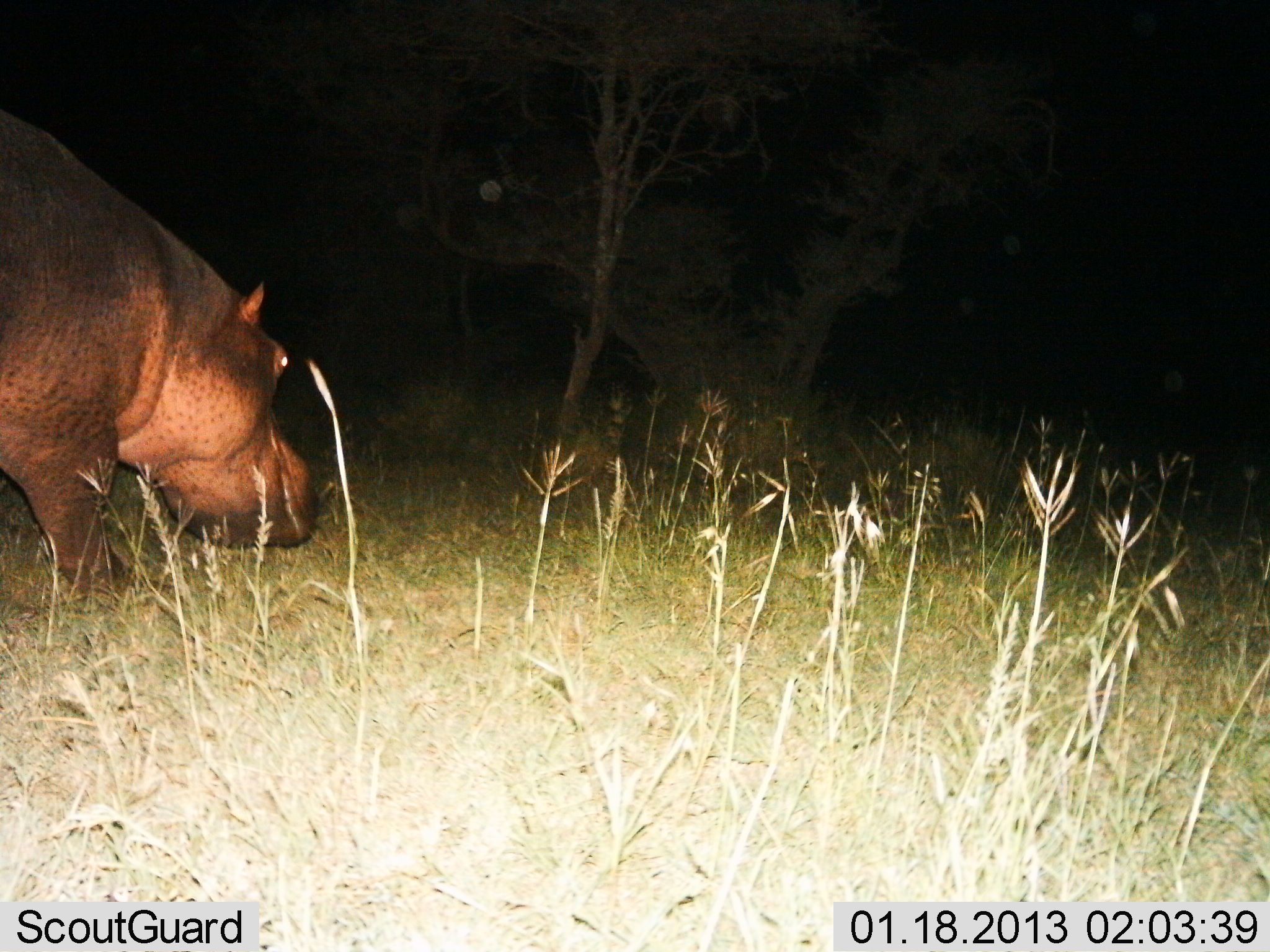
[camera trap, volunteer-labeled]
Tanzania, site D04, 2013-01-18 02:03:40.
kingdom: Animalia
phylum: Chordata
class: Mammalia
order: Artiodactyla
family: Hippopotamidae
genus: Hippopotamus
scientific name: Hippopotamus amphibius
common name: hippopotamus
Hippopotamus (Hippopotamus amphibius), count 1. Behavior (volunteer vote fractions): standing 22%, resting 0%, moving 78%, interacting 6%. Young present (vote fraction): 0%. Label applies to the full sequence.